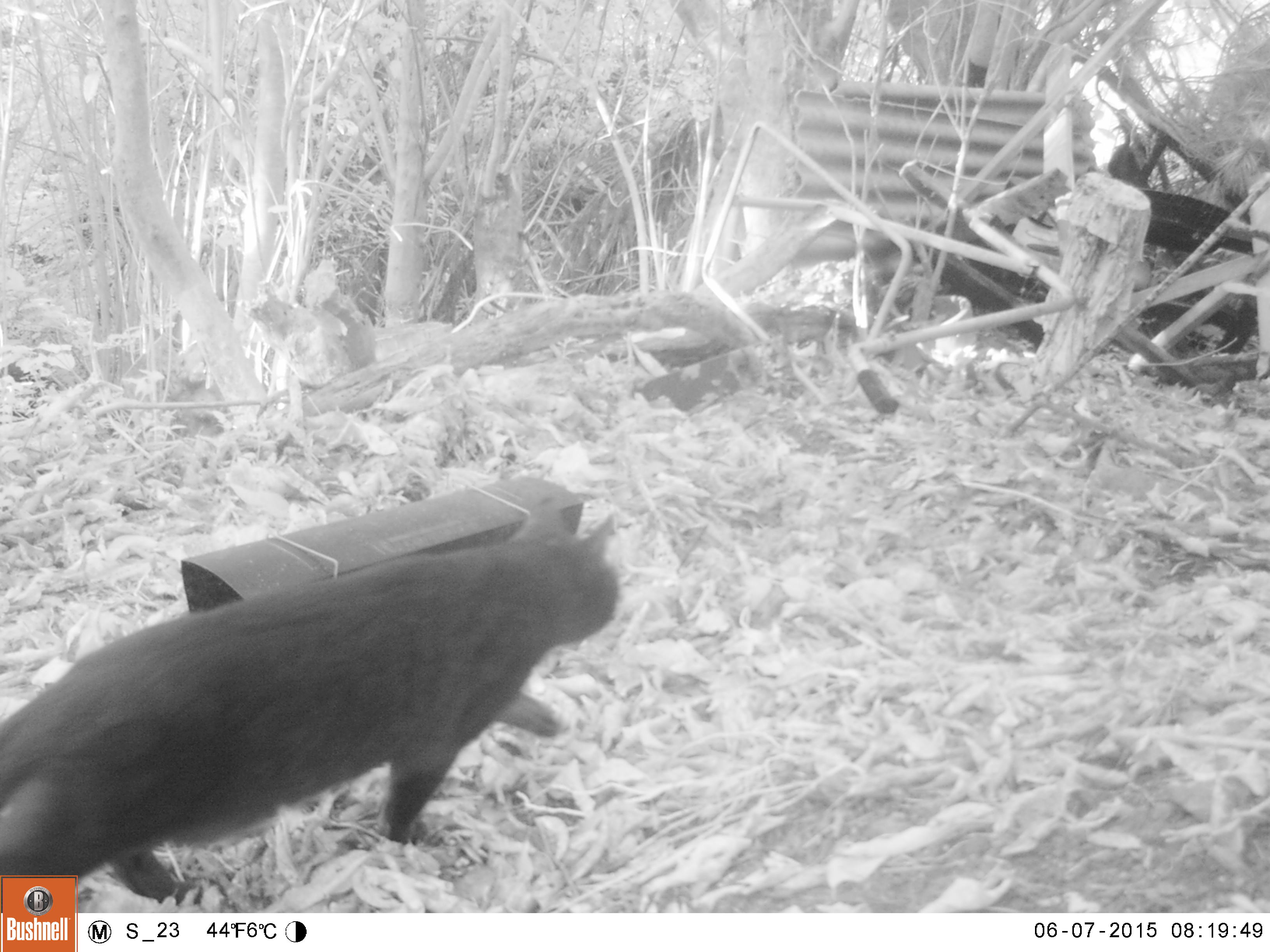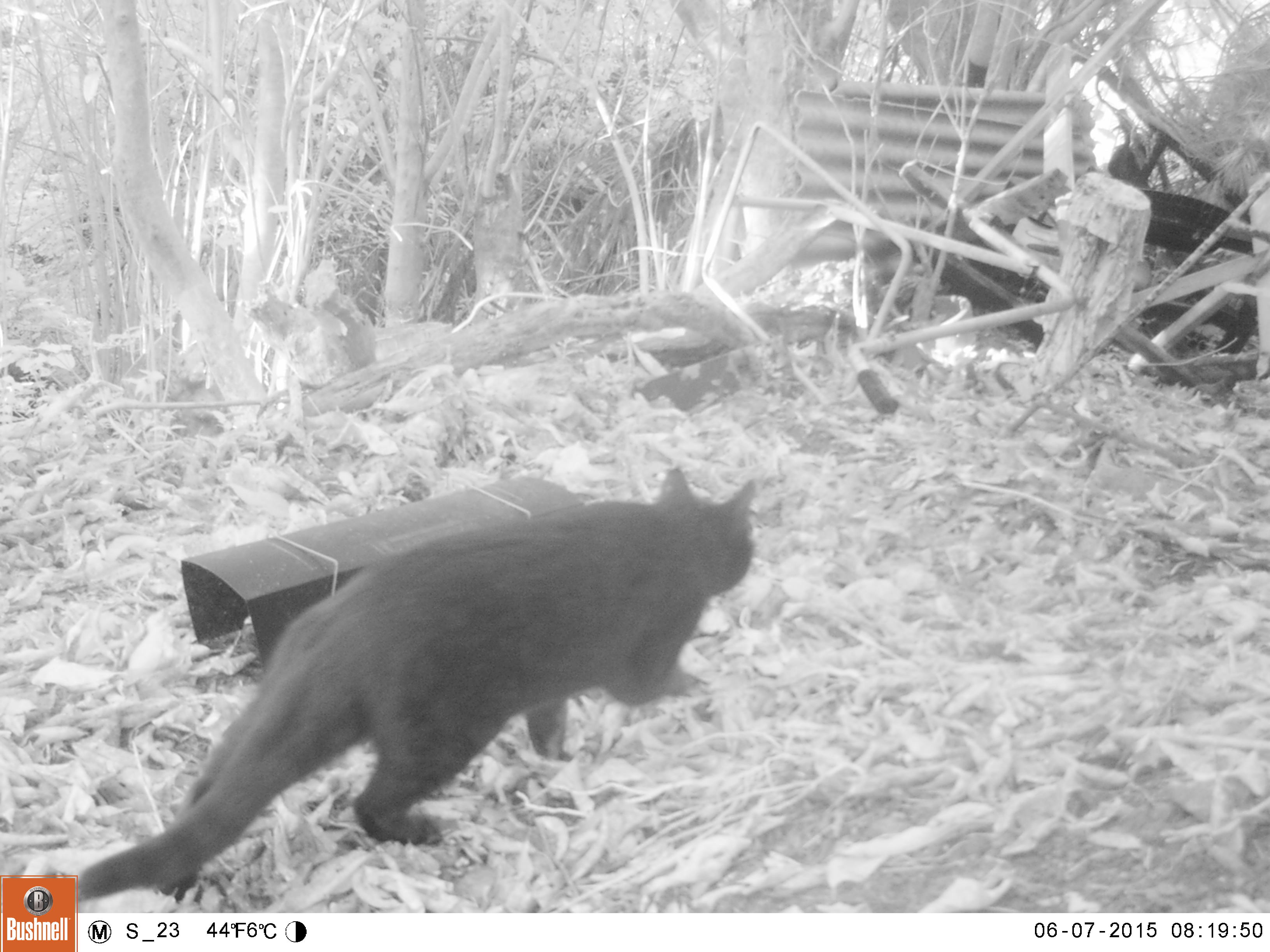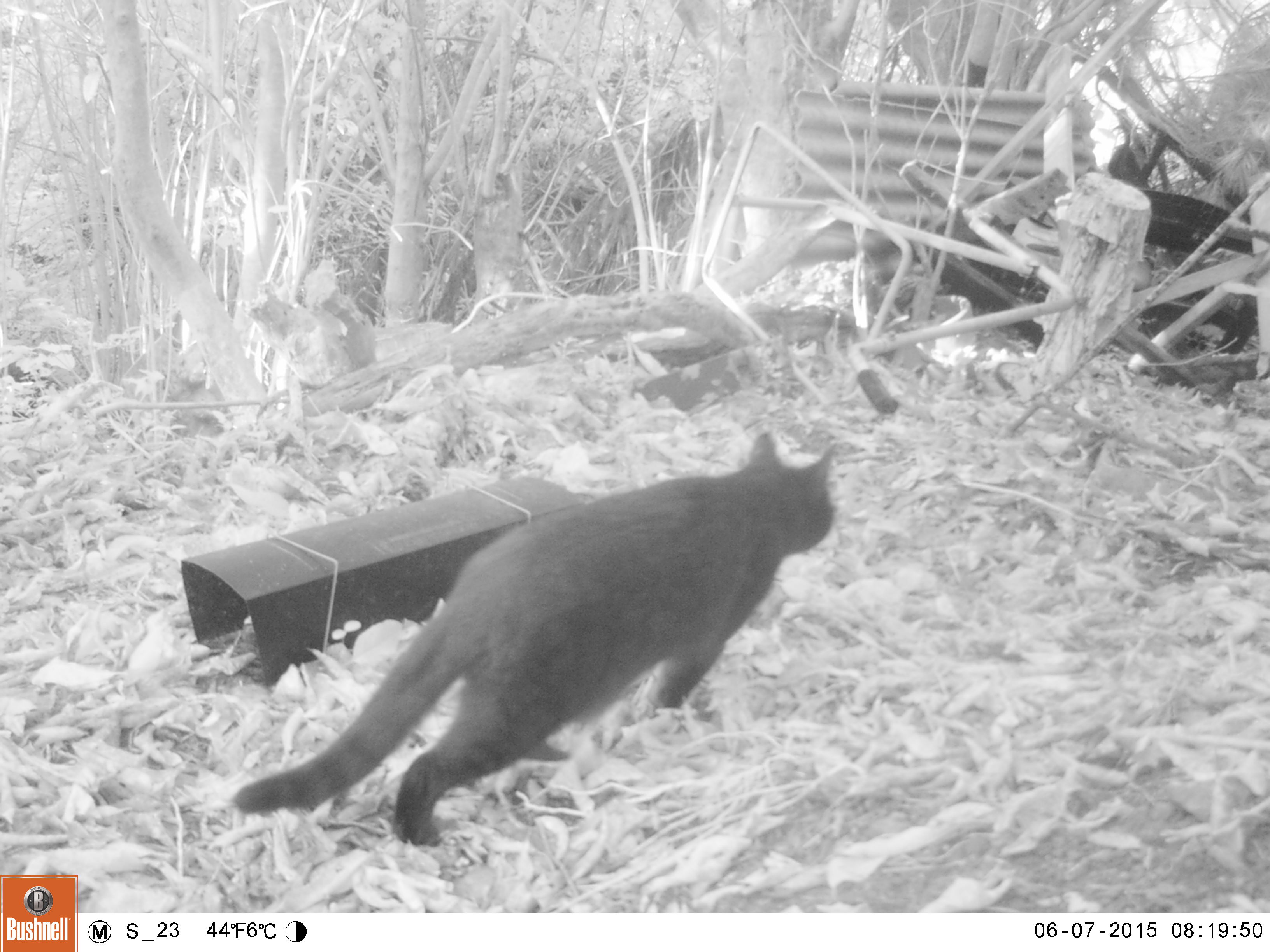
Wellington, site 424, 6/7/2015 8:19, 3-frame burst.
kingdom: Animalia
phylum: Chordata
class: Mammalia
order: Carnivora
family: Felidae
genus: Felis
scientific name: Felis catus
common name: cat